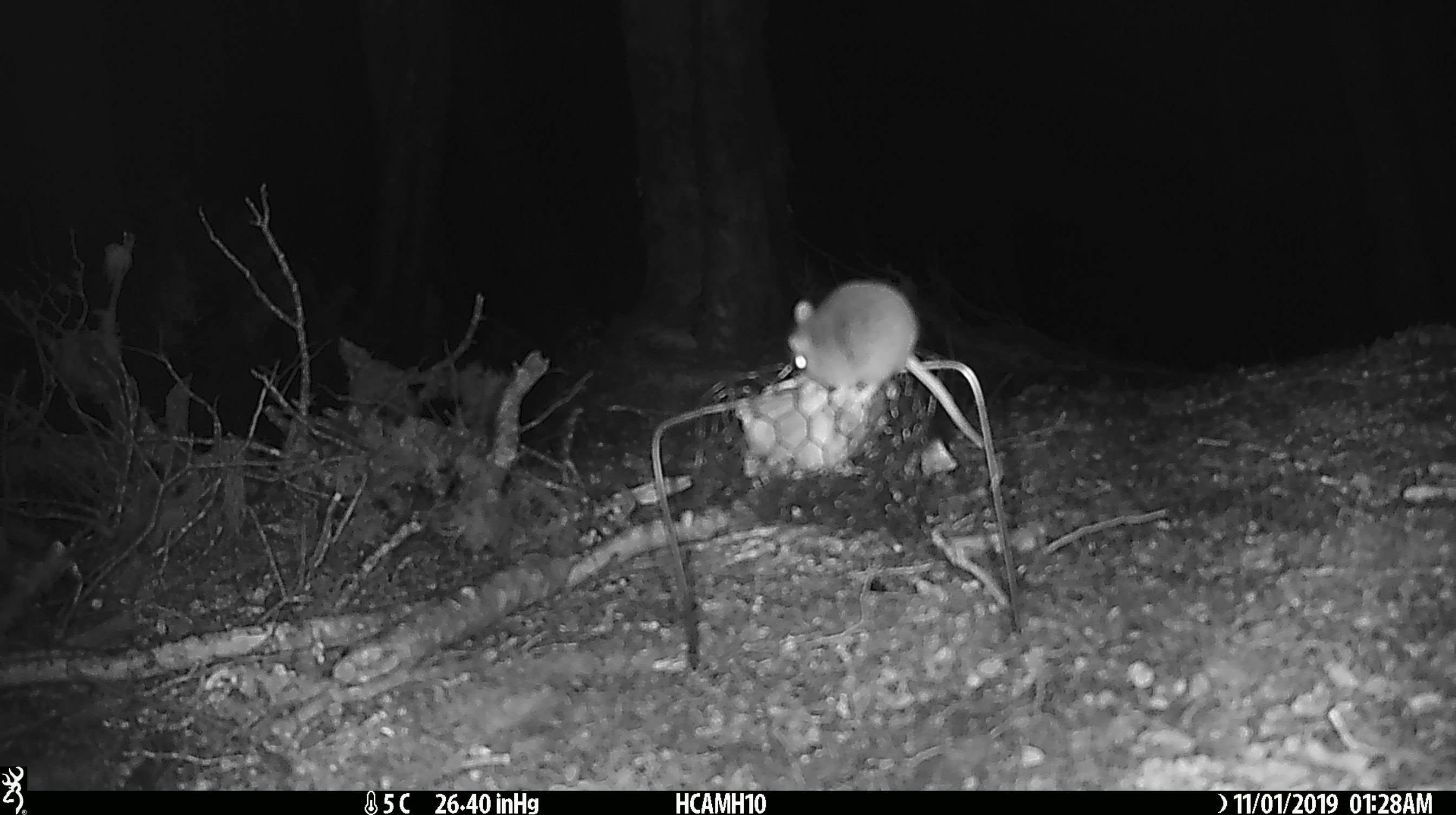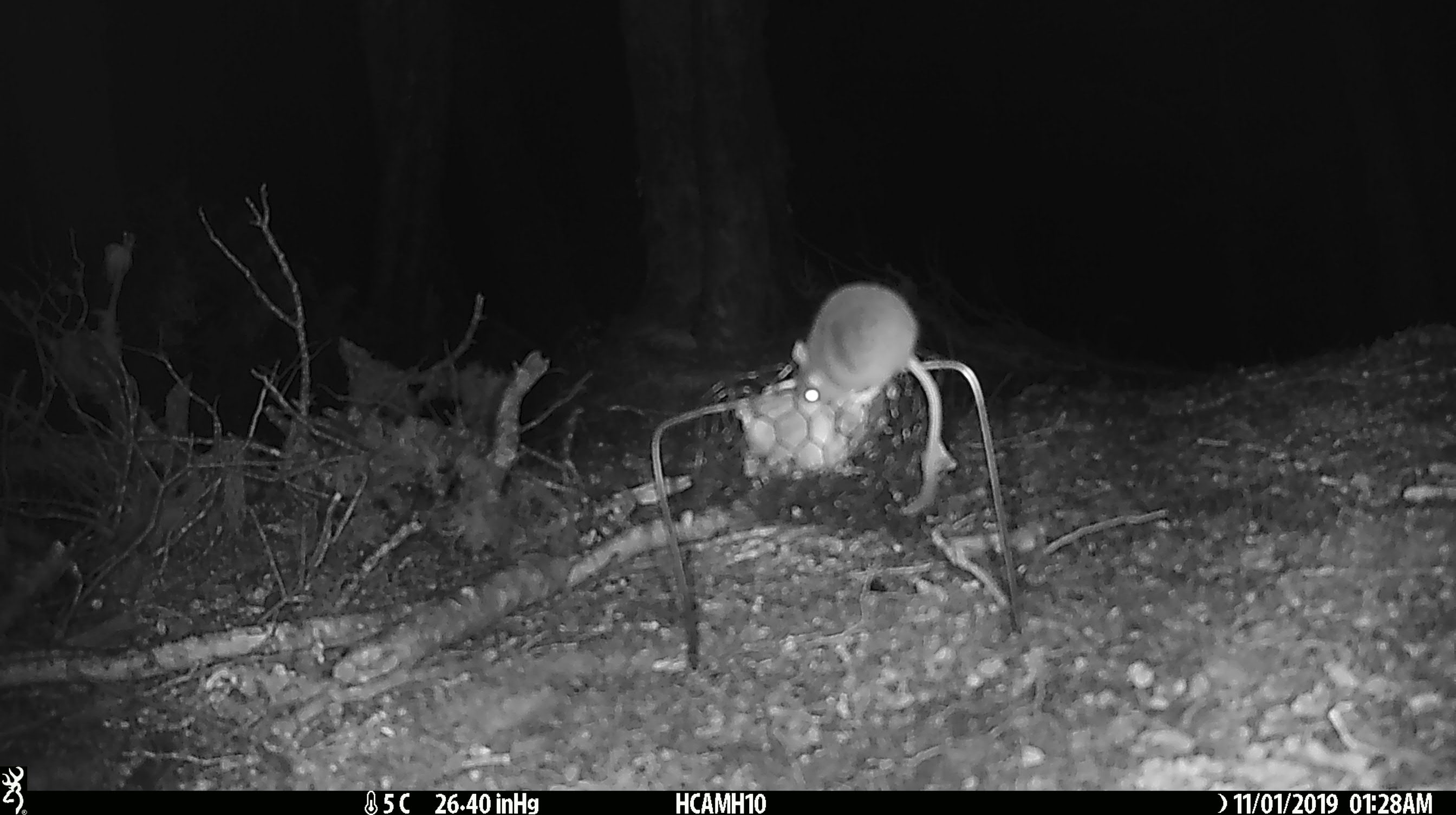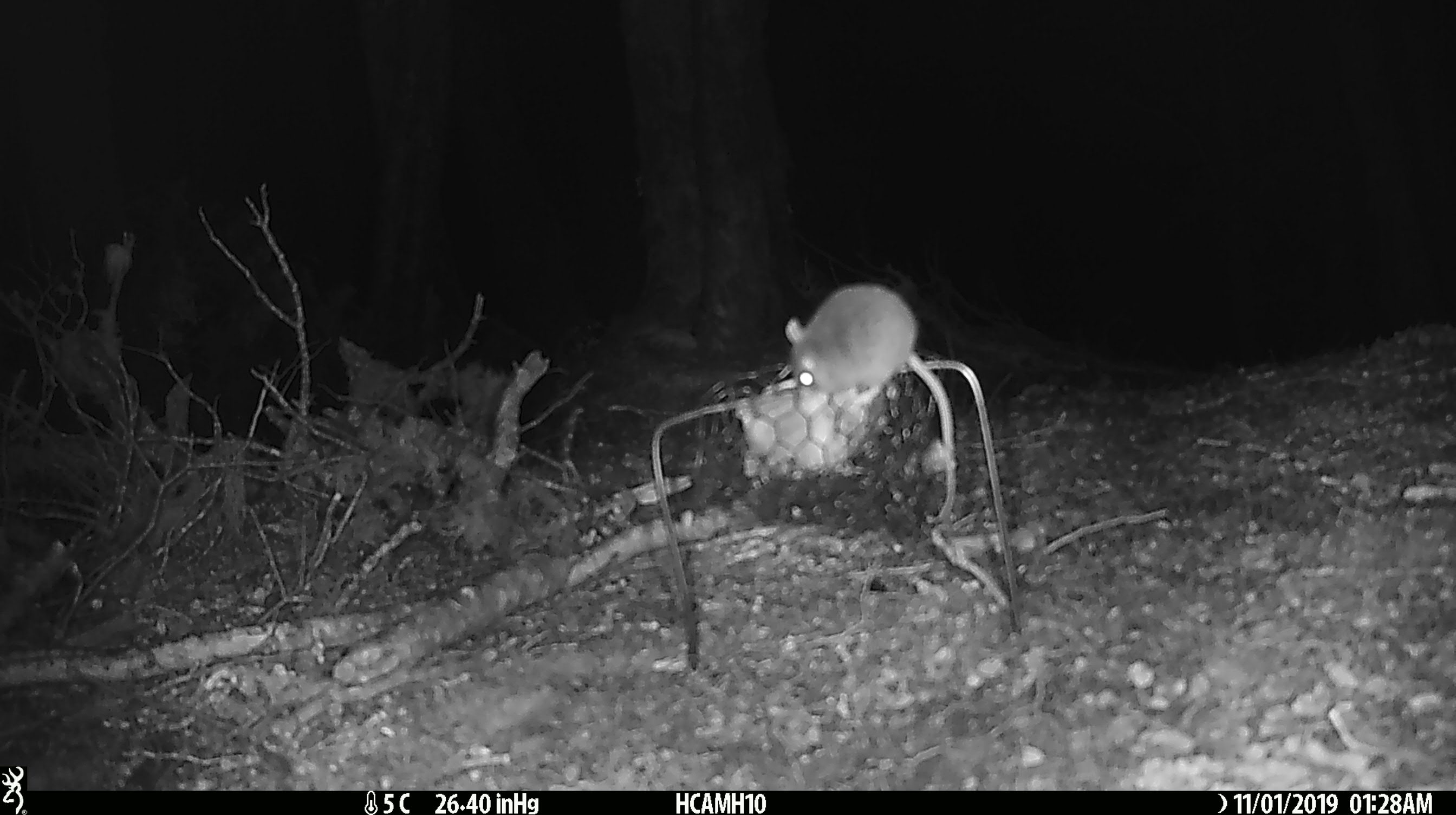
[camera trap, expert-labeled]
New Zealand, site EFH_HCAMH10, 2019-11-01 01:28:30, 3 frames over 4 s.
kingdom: Animalia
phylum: Chordata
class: Mammalia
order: Rodentia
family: Muridae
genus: Mus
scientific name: Mus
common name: mouse